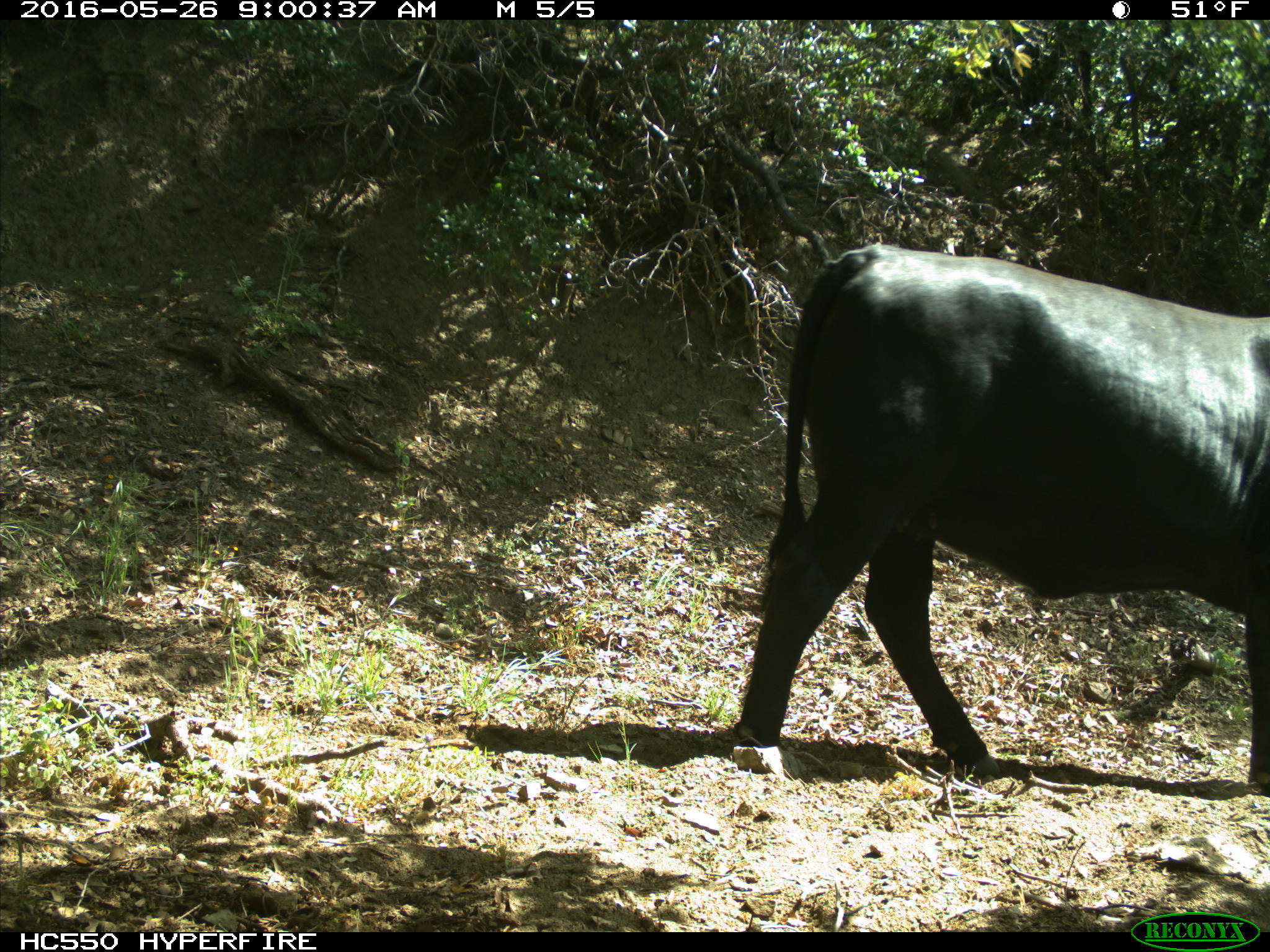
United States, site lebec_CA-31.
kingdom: Animalia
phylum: Chordata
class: Mammalia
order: Artiodactyla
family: Bovidae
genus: Bos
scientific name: Bos taurus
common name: domestic cow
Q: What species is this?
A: Bos taurus (domestic cow).